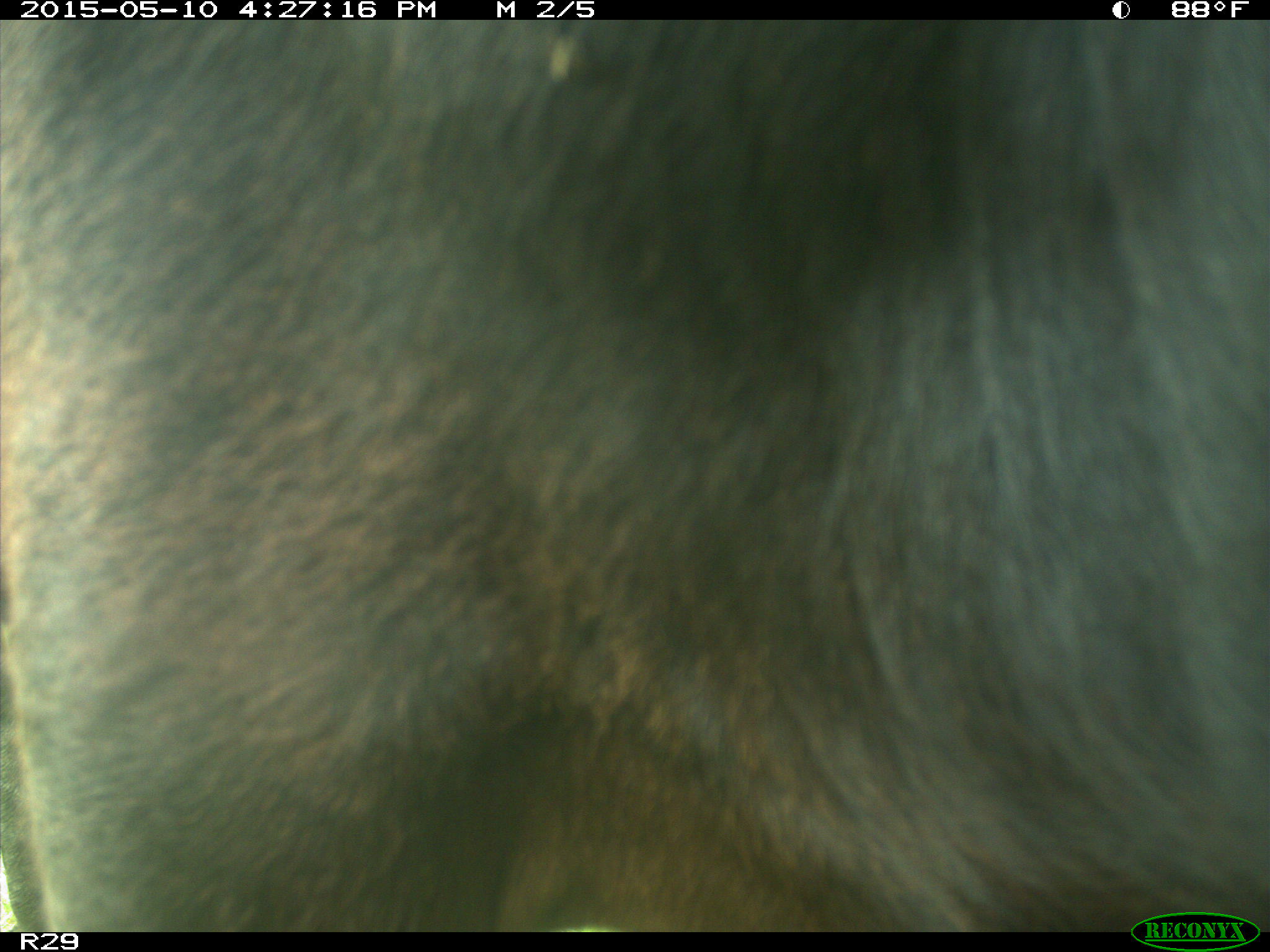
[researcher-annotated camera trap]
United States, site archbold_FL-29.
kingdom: Animalia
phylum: Chordata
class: Mammalia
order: Artiodactyla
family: Bovidae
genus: Bos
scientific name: Bos taurus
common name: domestic cow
Bos taurus (domestic cow).